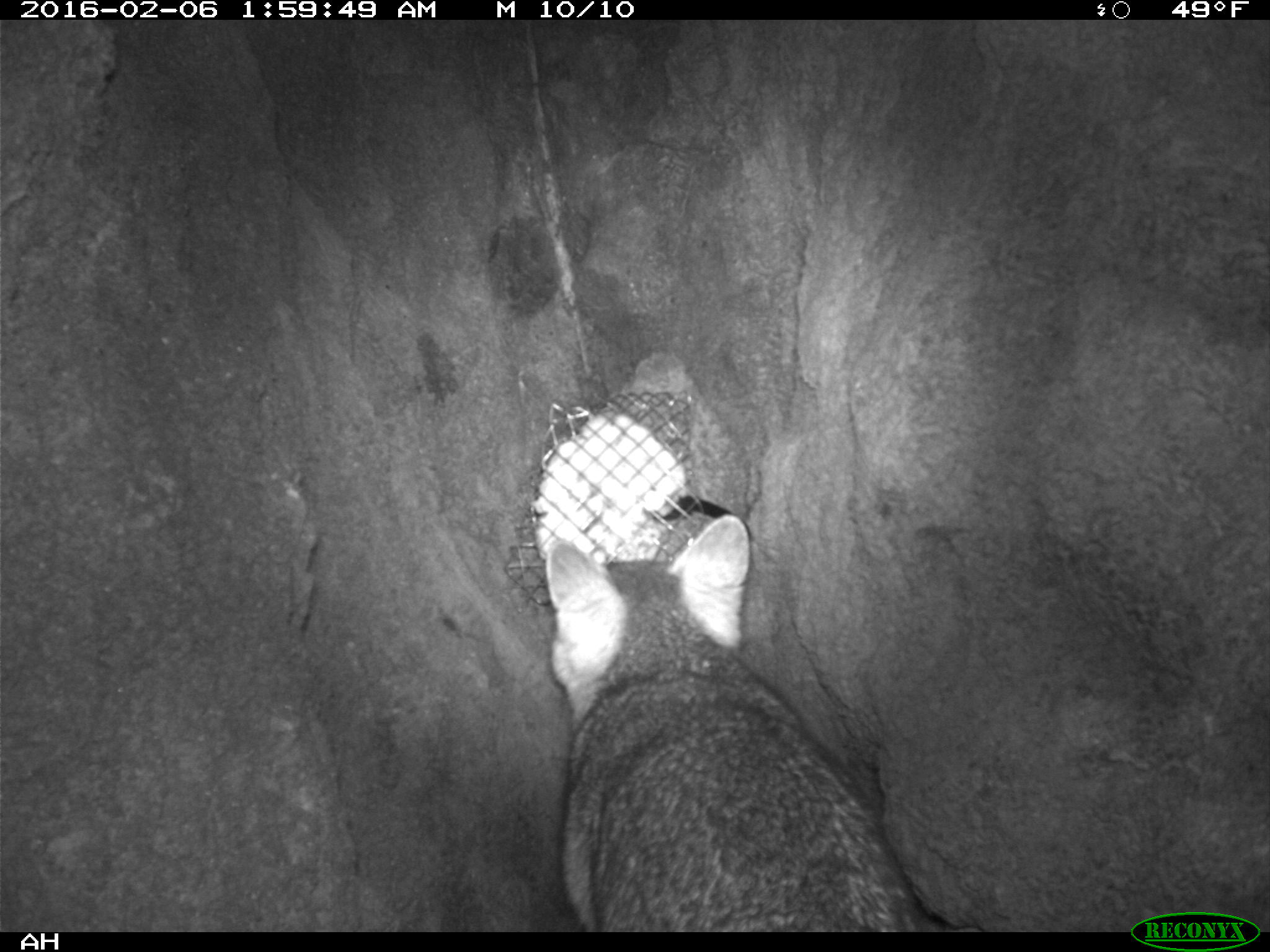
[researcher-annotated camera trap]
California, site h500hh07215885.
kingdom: Animalia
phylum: Chordata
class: Mammalia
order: Carnivora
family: Canidae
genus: Urocyon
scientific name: Urocyon littoralis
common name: island fox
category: fox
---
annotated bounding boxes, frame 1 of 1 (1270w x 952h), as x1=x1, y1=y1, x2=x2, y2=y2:
fox: x1=543, y1=513, x2=918, y2=931